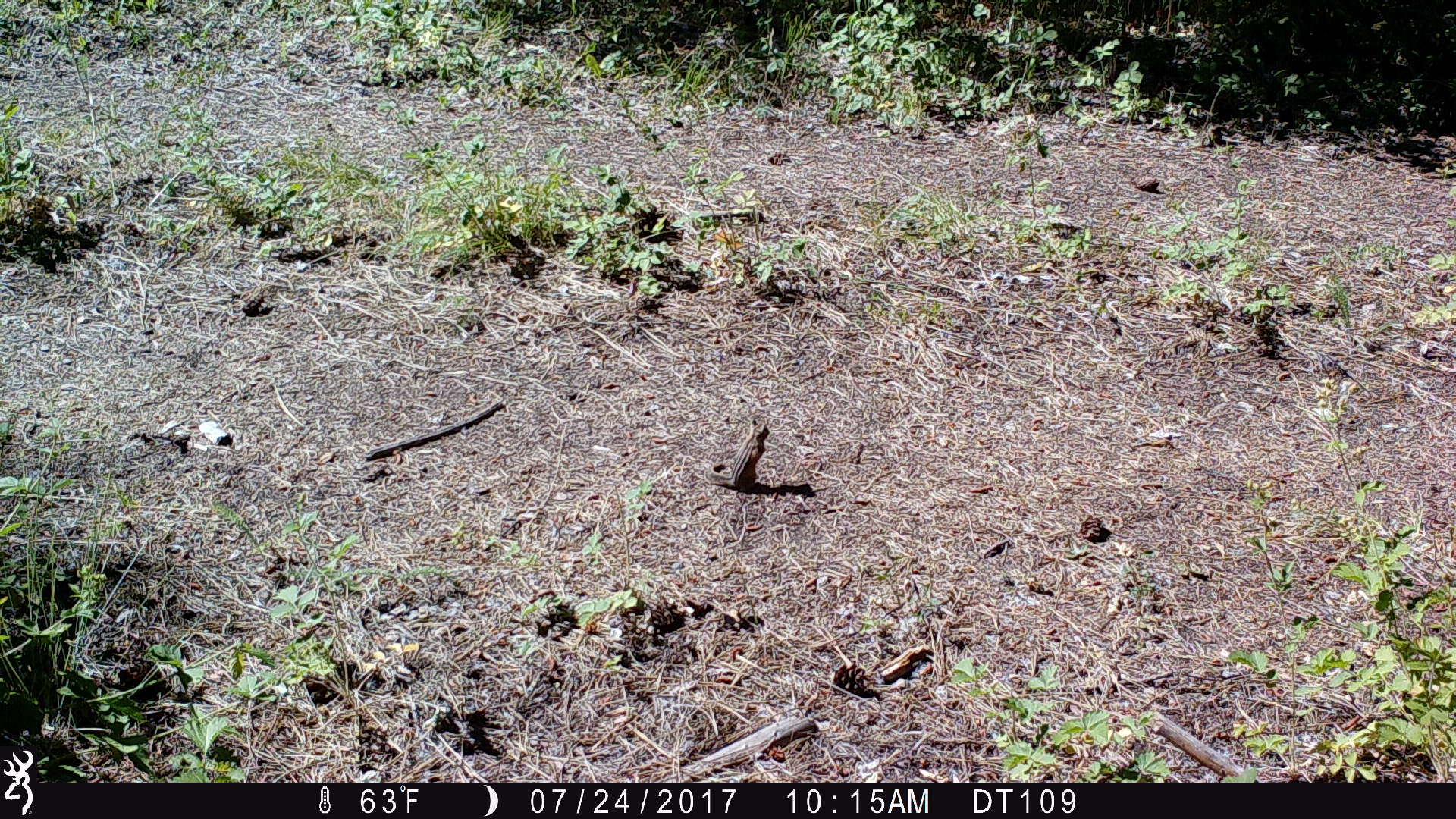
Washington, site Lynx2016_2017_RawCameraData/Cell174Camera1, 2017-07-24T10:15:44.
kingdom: Animalia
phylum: Chordata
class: Mammalia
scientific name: Mammalia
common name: small mammal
Small mammal (Mammalia). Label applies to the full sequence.